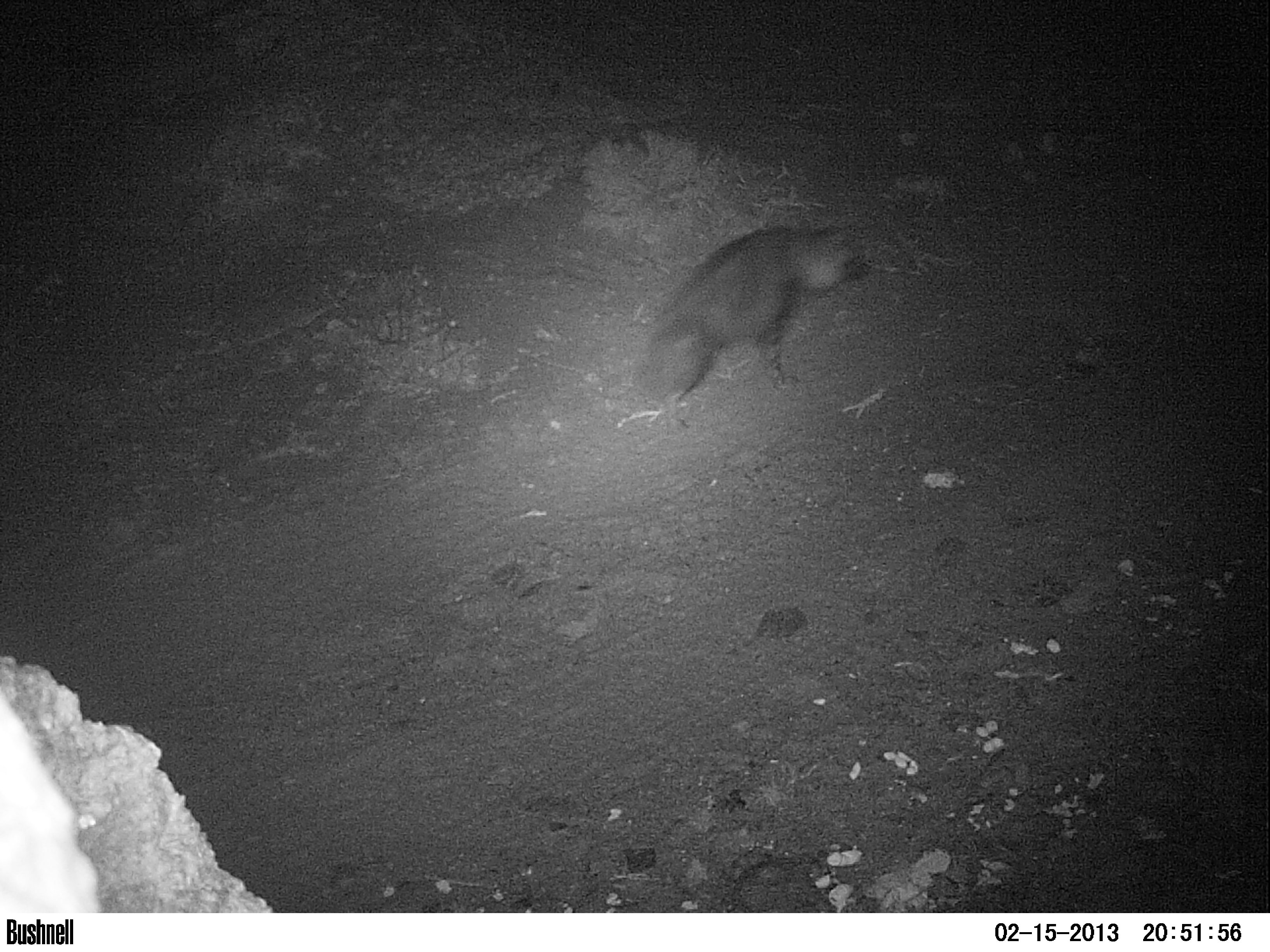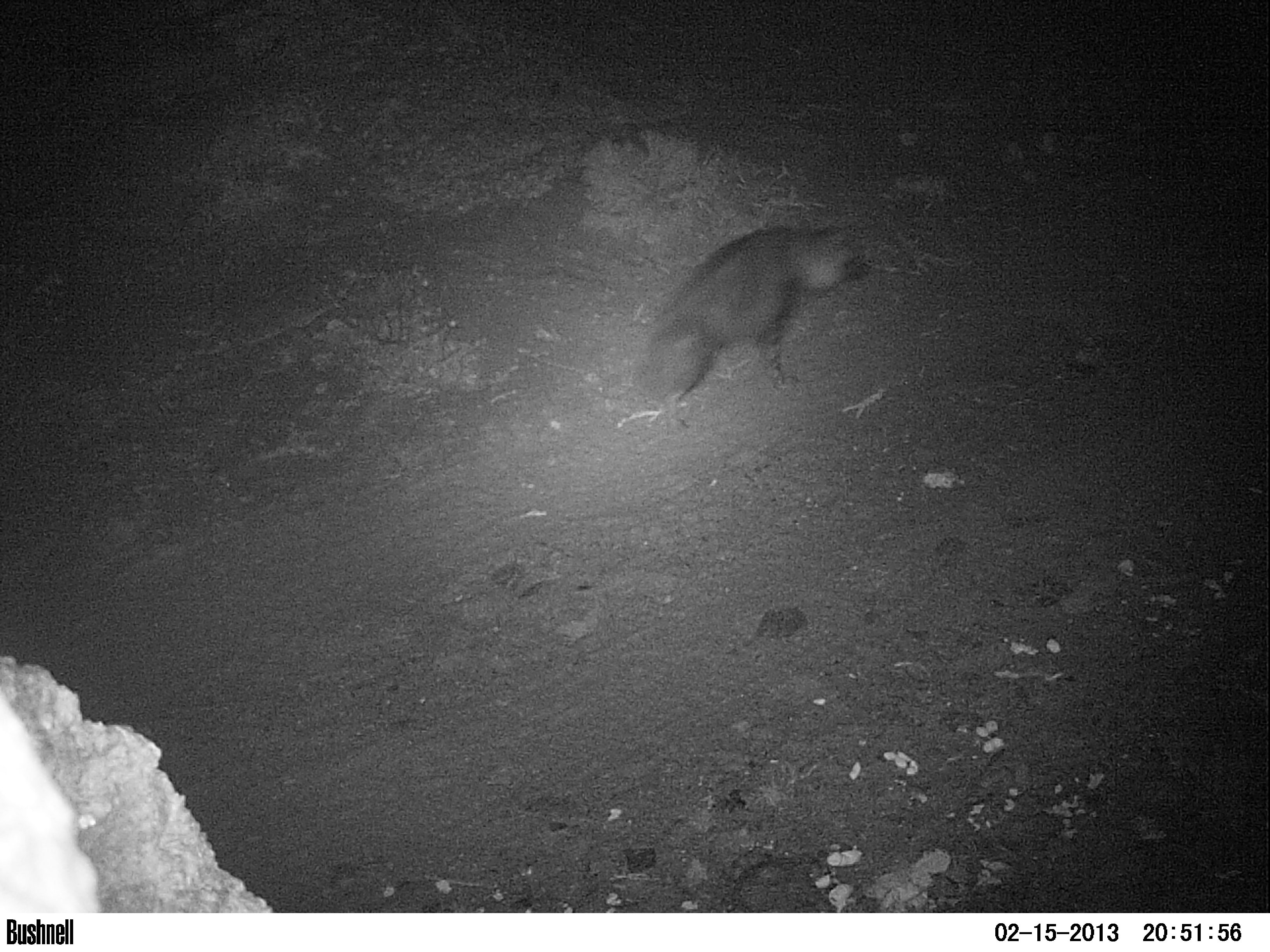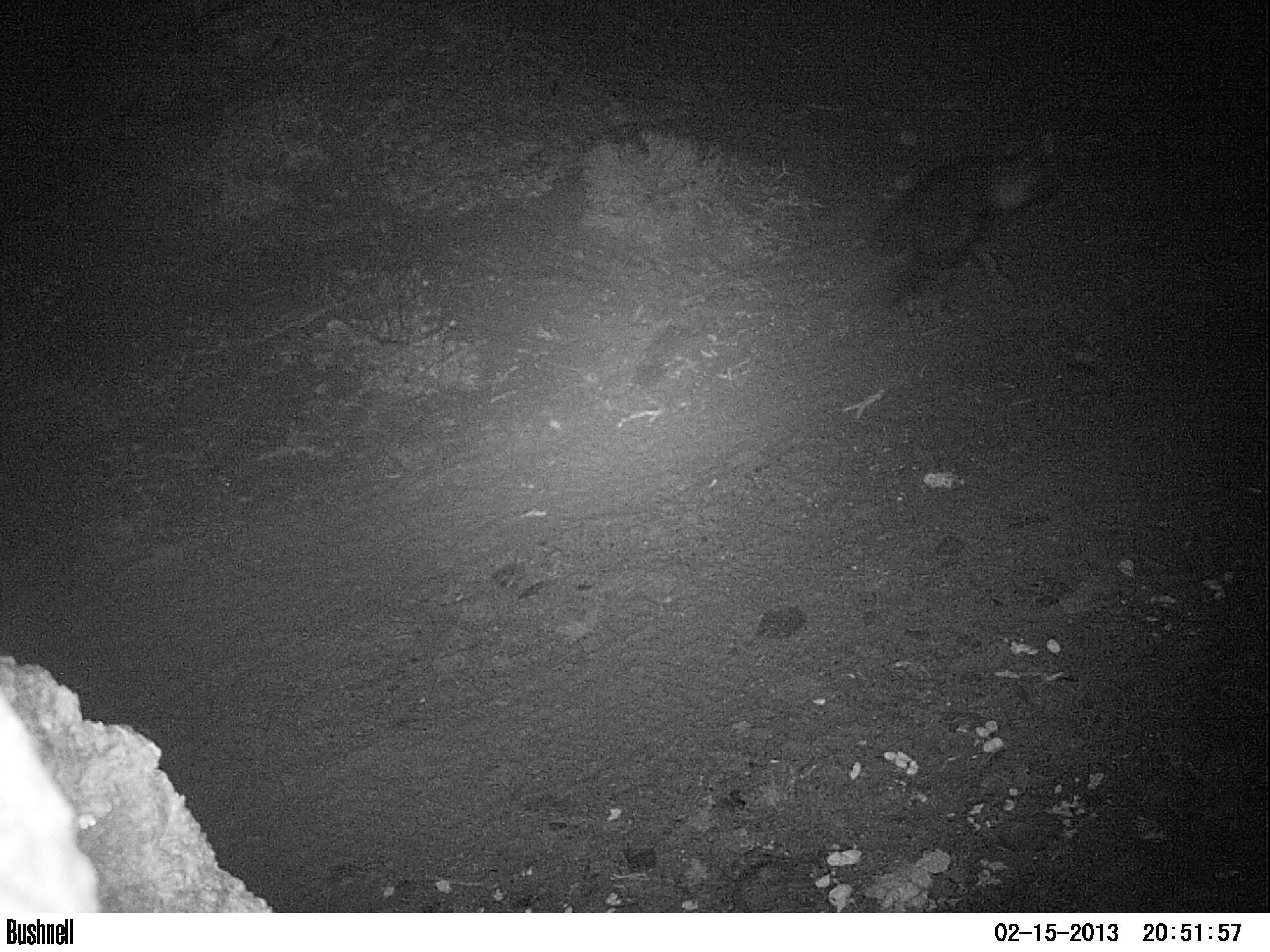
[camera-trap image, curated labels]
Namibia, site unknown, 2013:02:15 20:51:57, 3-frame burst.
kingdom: Animalia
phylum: Chordata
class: Mammalia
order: Carnivora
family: Hyaenidae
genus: Parahyaena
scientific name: Parahyaena brunnea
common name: brown hyena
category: hyaena brunnea